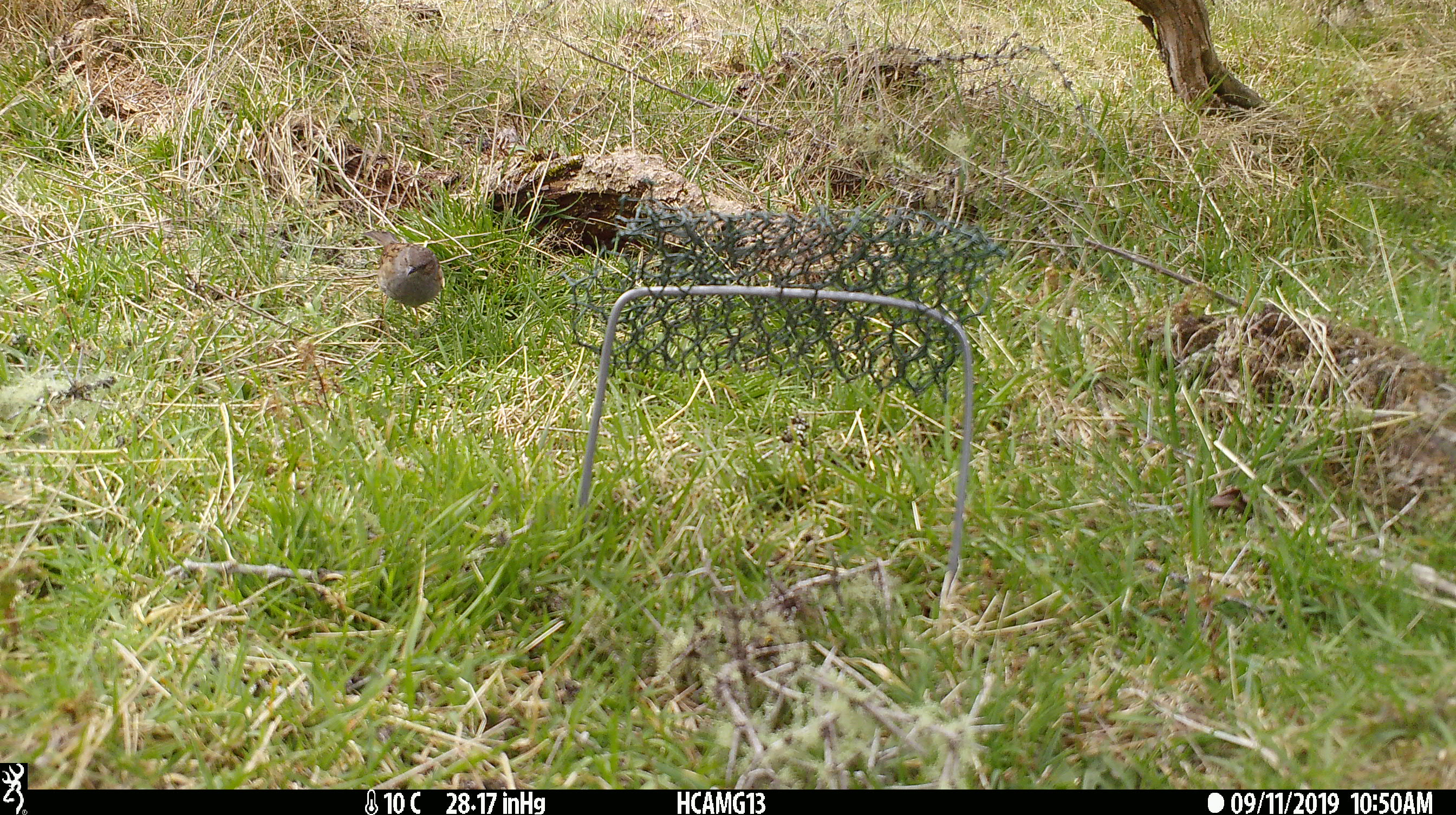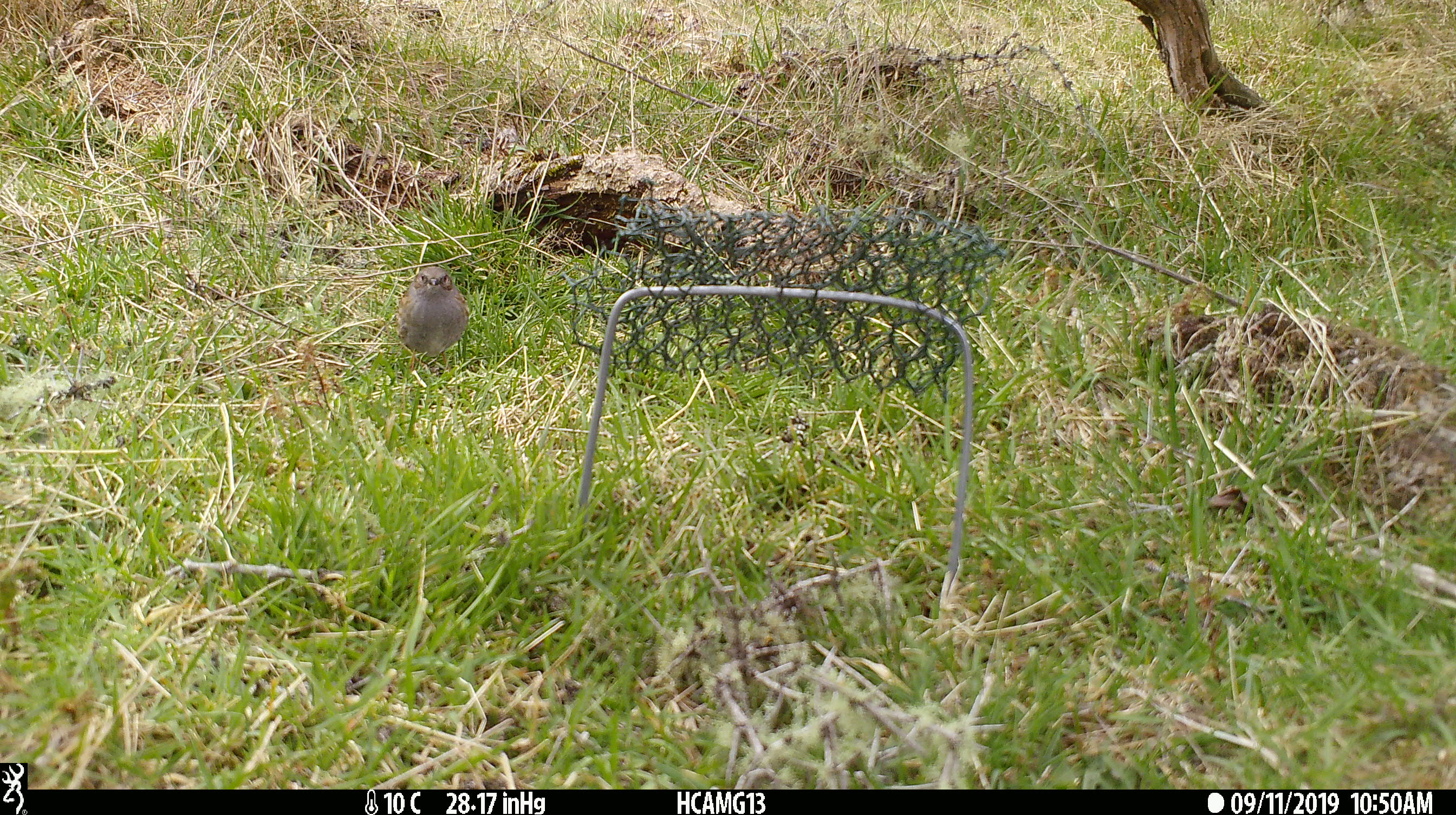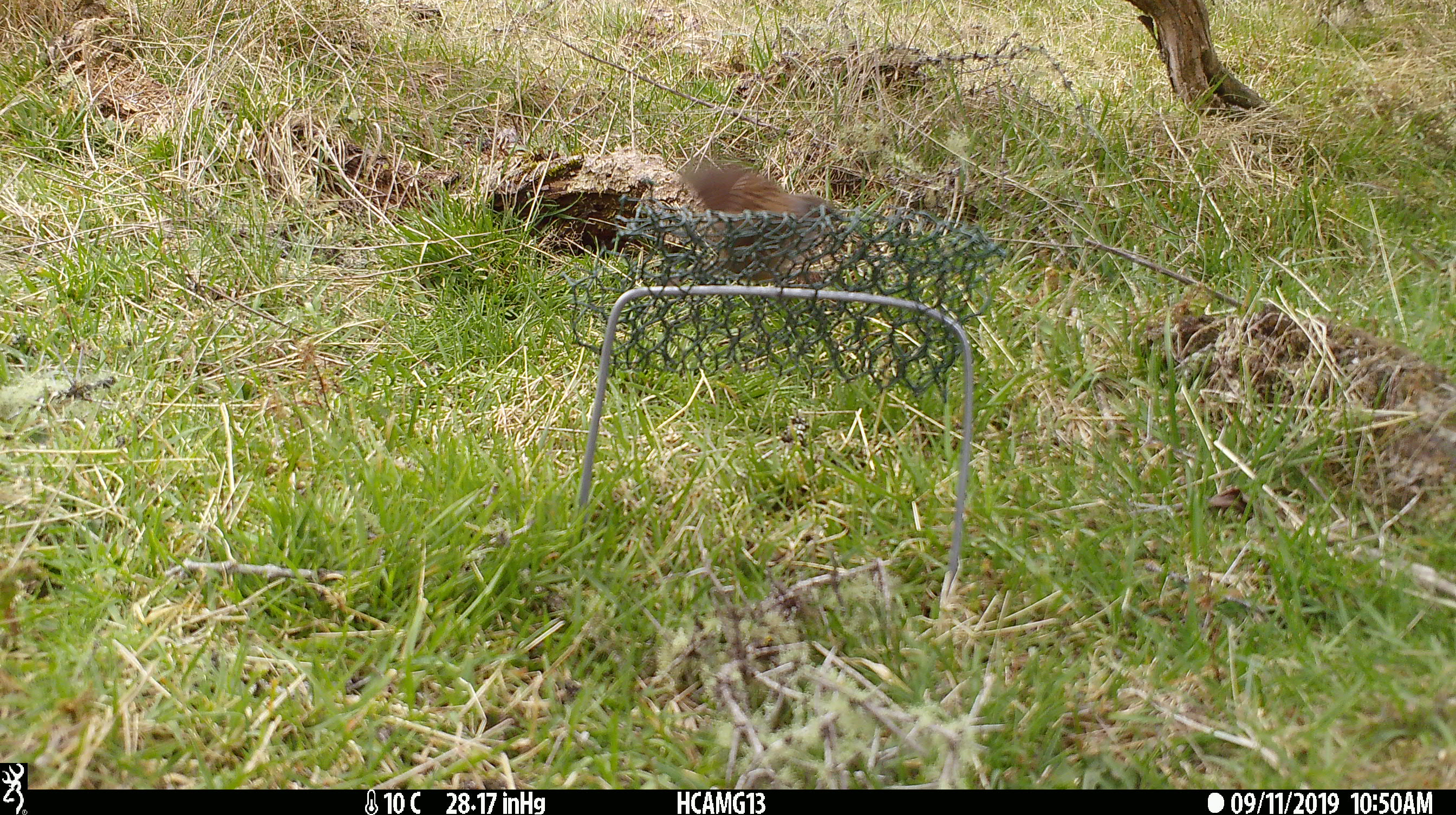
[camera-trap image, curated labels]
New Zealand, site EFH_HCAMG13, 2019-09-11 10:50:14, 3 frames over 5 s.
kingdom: Animalia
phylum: Chordata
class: Aves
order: Passeriformes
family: Prunellidae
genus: Prunella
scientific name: Prunella modularis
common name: dunnock